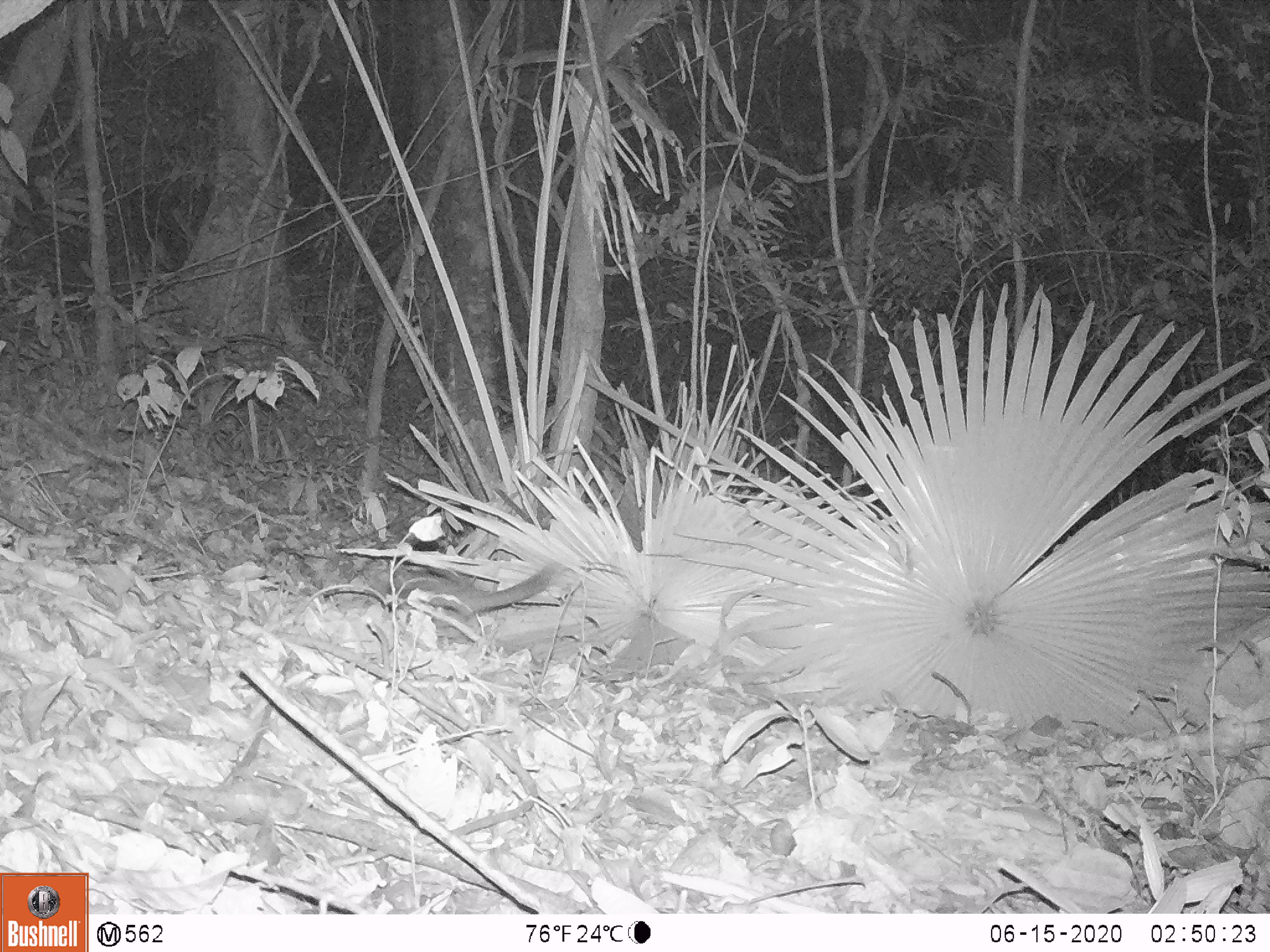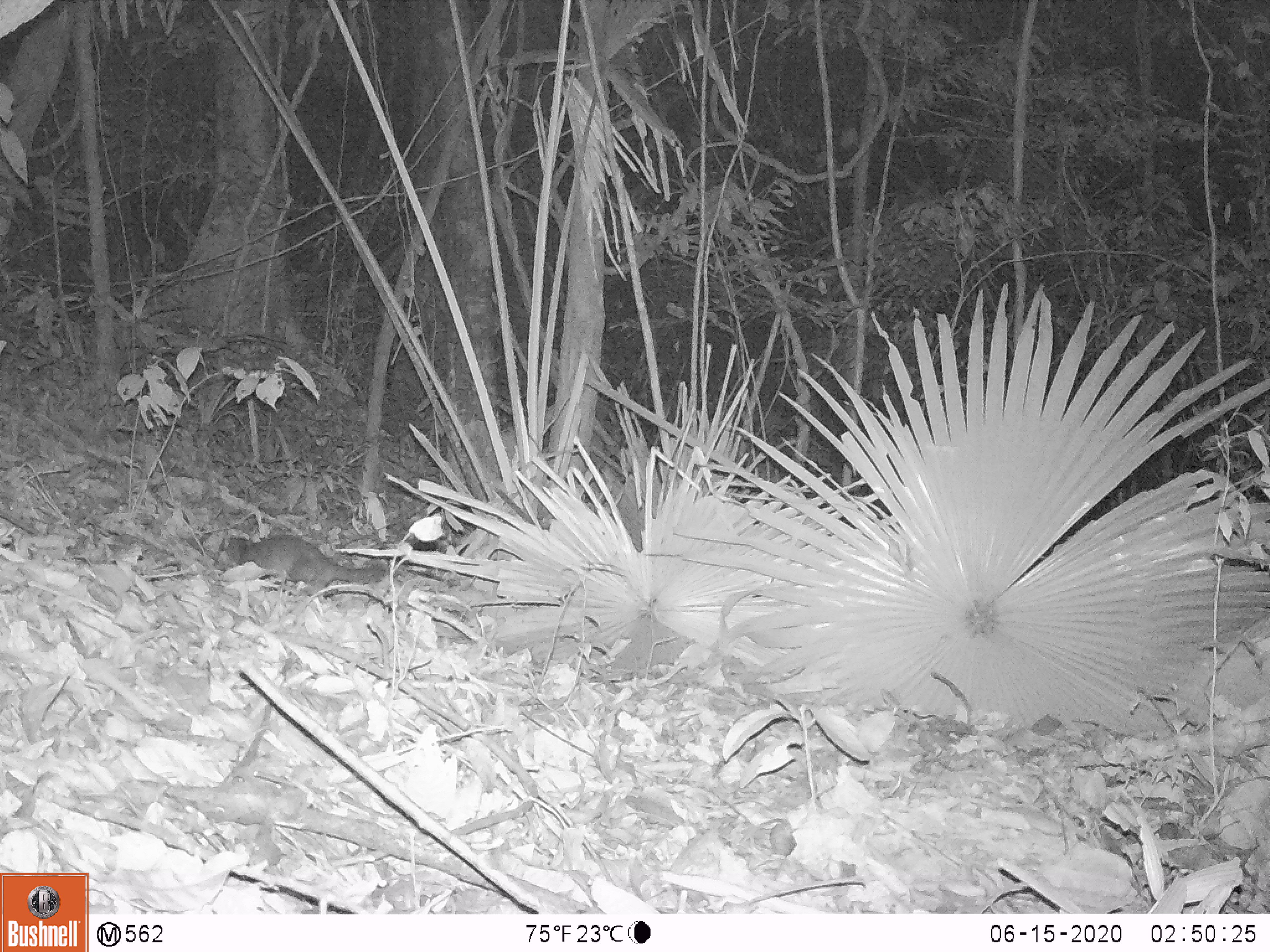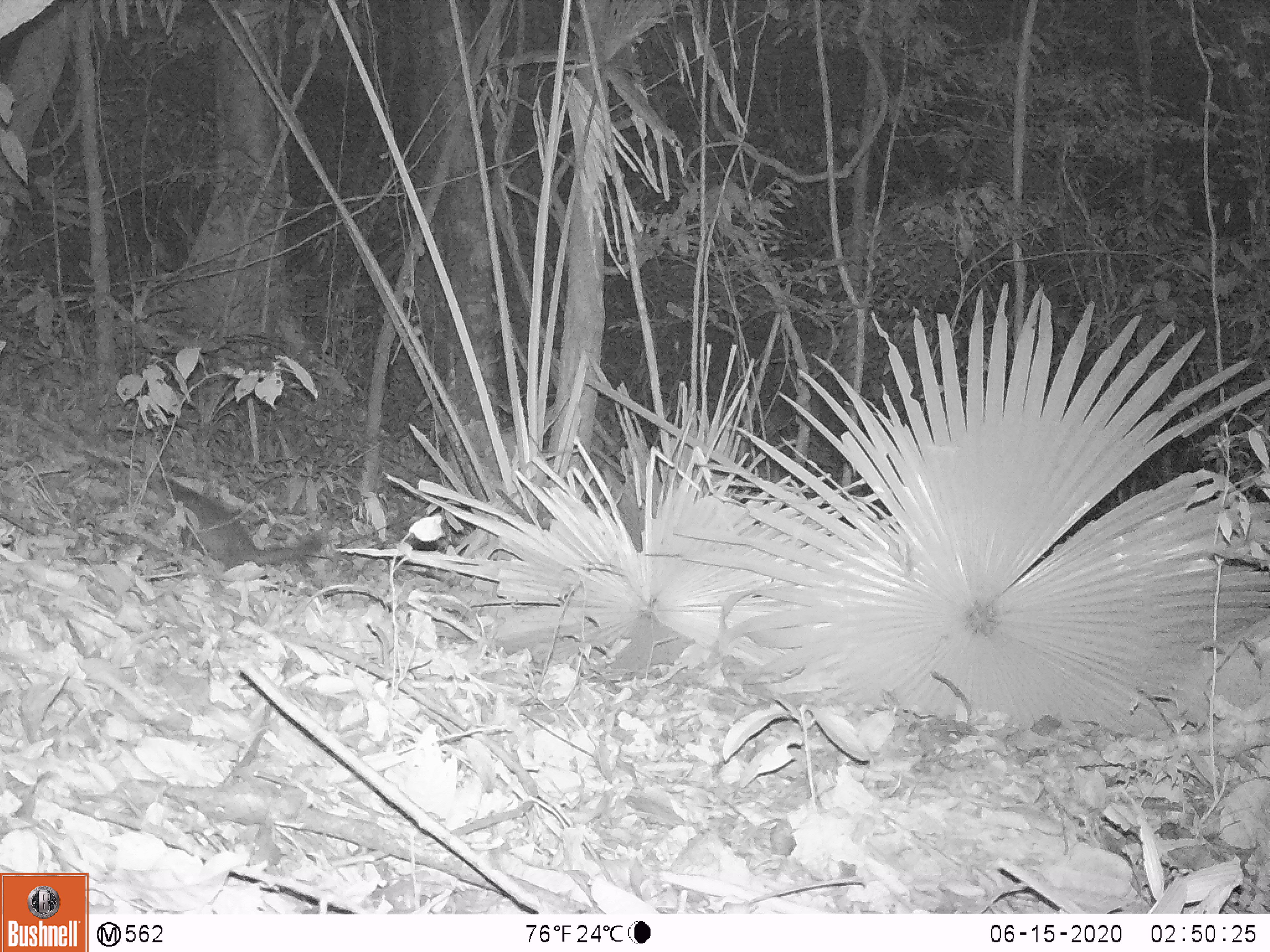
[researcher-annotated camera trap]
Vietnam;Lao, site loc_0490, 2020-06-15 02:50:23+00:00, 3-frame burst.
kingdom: Animalia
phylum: Chordata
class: Mammalia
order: Carnivora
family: Mustelidae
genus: Melogale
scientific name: Melogale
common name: ferret badger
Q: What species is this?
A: Ferret badger (Melogale).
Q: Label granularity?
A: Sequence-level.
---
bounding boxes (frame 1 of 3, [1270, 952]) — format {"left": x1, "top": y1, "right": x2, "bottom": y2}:
ferret badger: {"left": 364, "top": 559, "right": 562, "bottom": 618}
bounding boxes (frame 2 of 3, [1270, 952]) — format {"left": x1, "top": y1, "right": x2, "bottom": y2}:
ferret badger: {"left": 213, "top": 532, "right": 388, "bottom": 597}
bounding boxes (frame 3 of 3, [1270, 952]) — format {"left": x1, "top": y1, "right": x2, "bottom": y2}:
ferret badger: {"left": 139, "top": 469, "right": 325, "bottom": 572}